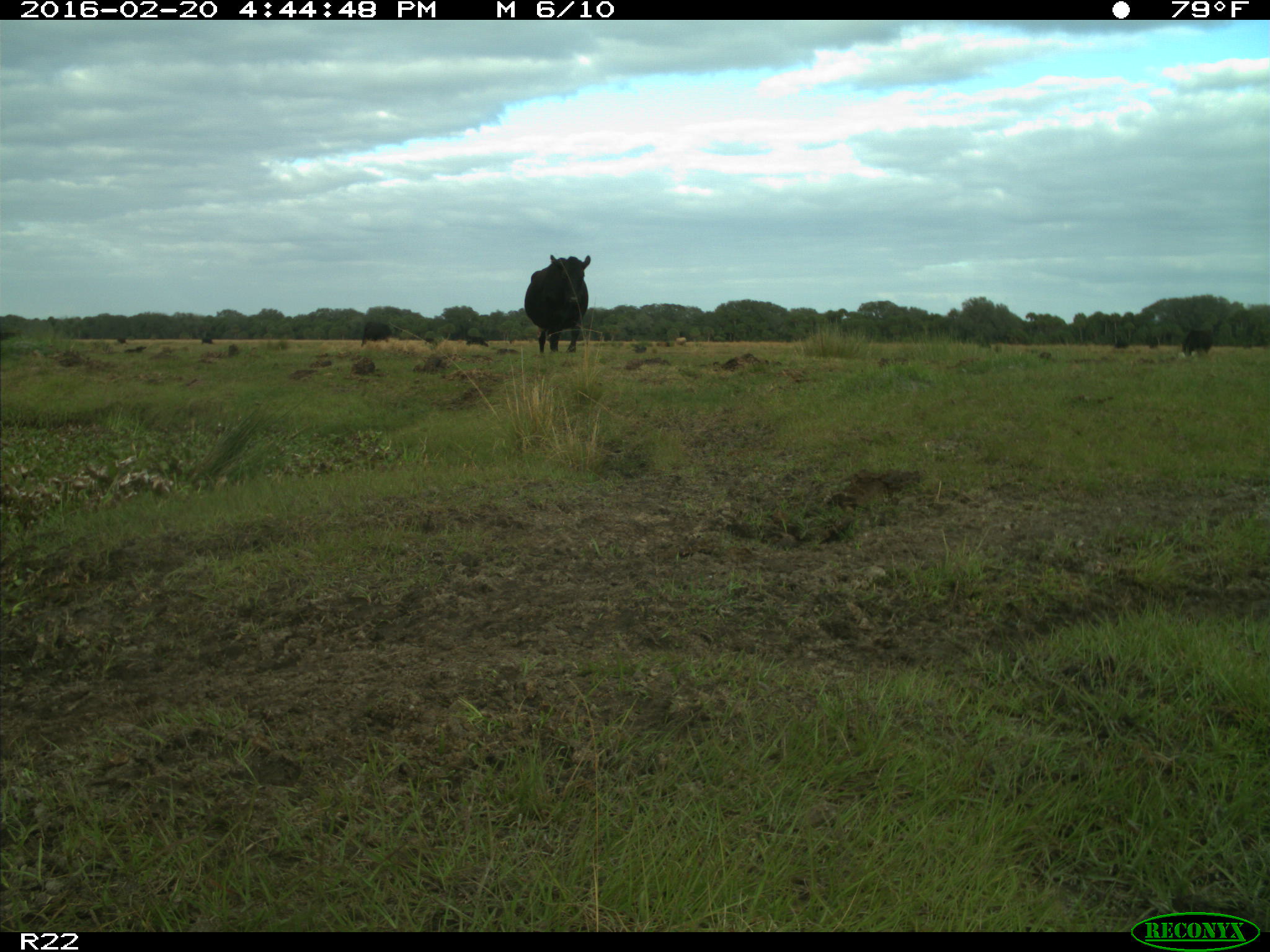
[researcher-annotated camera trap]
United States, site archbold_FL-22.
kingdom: Animalia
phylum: Chordata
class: Mammalia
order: Artiodactyla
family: Bovidae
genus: Bos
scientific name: Bos taurus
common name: domestic cow